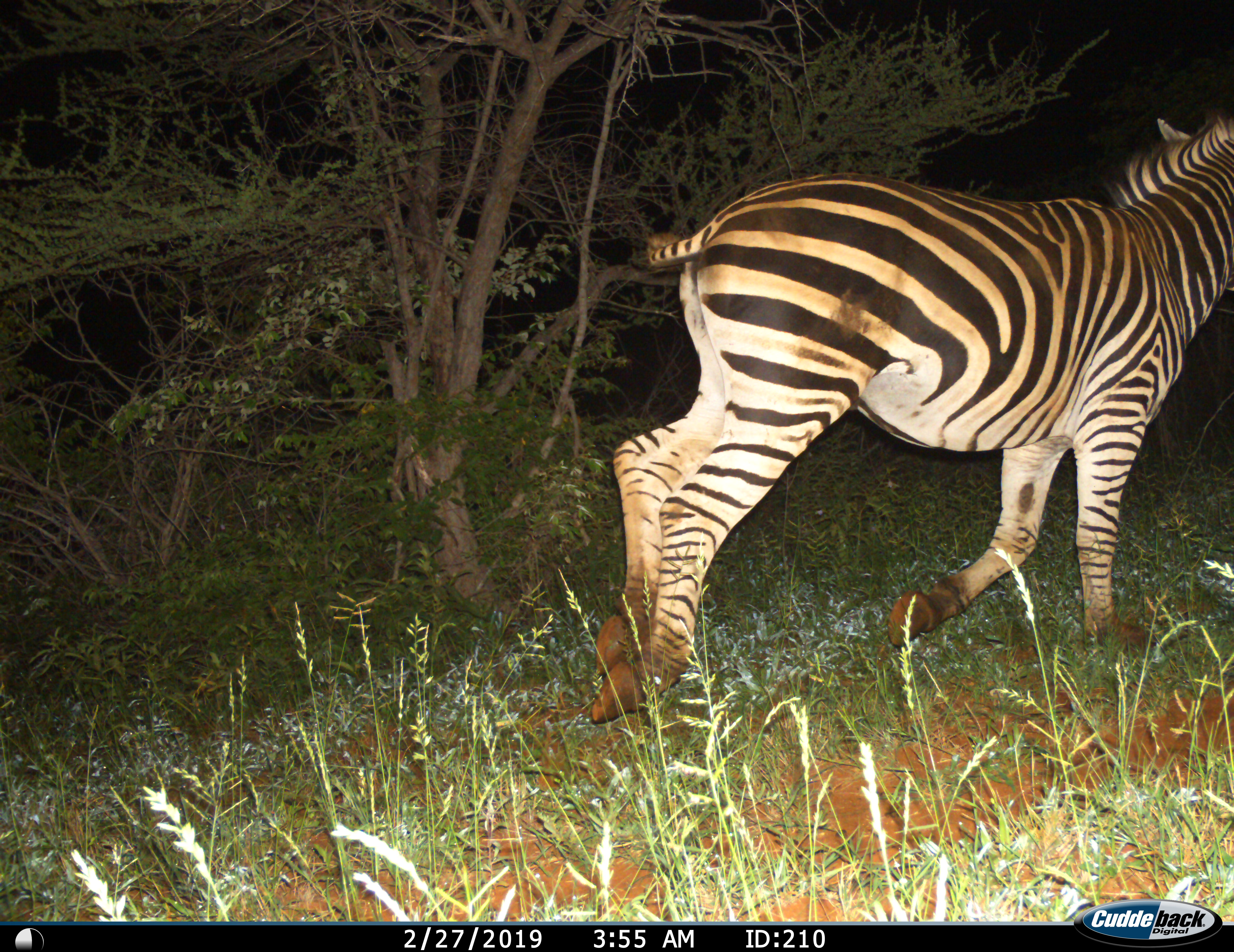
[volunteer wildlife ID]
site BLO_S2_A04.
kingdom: Animalia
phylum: Chordata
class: Mammalia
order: Perissodactyla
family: Equidae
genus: Equus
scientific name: Equus quagga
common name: plains zebra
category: zebraplains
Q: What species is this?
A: Zebraplains (plains zebra) (Equus quagga).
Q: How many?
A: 1.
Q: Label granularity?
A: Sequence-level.